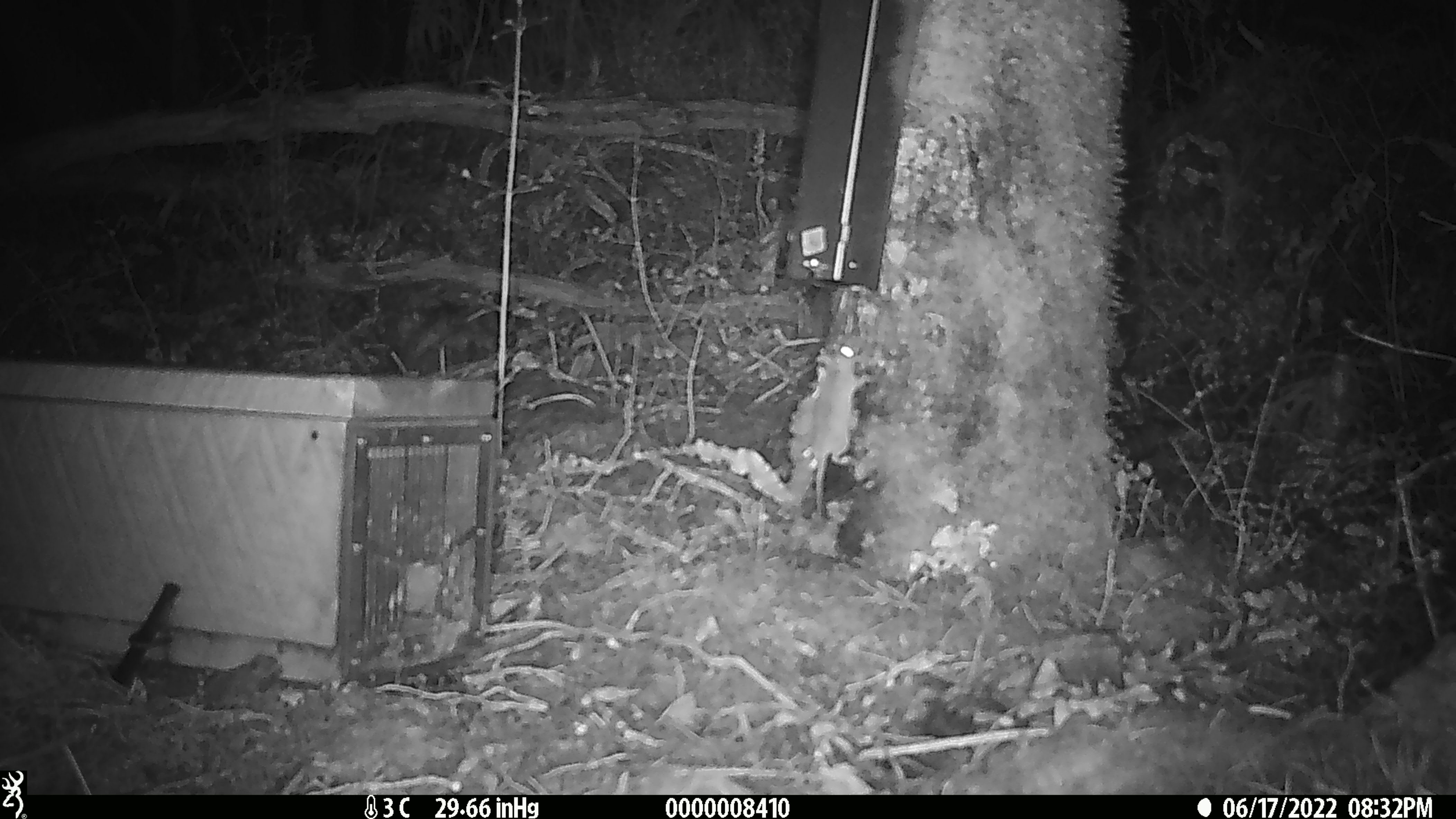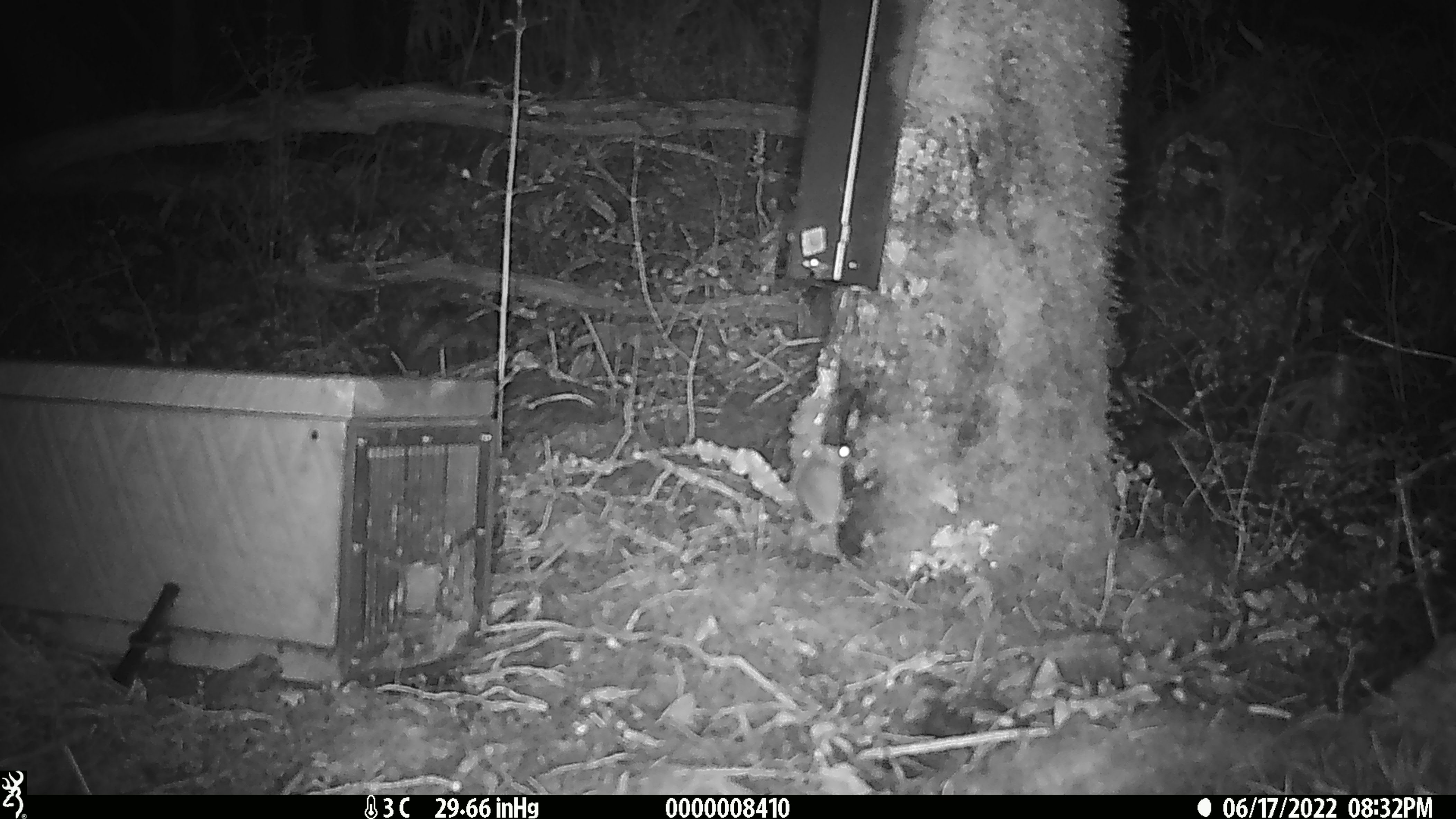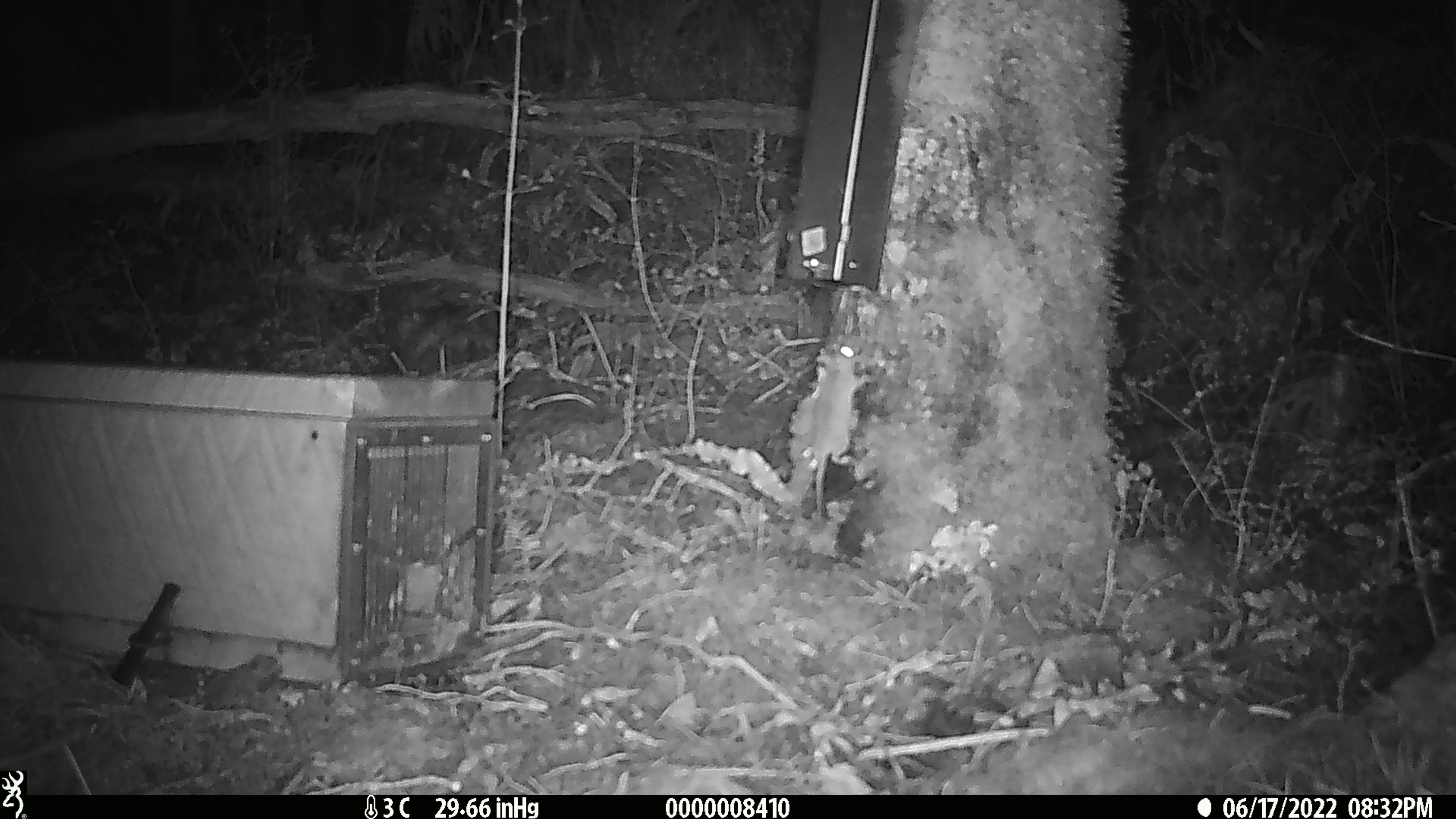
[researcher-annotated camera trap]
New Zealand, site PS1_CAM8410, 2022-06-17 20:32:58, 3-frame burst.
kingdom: Animalia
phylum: Chordata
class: Mammalia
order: Rodentia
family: Muridae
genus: Mus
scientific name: Mus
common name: mouse